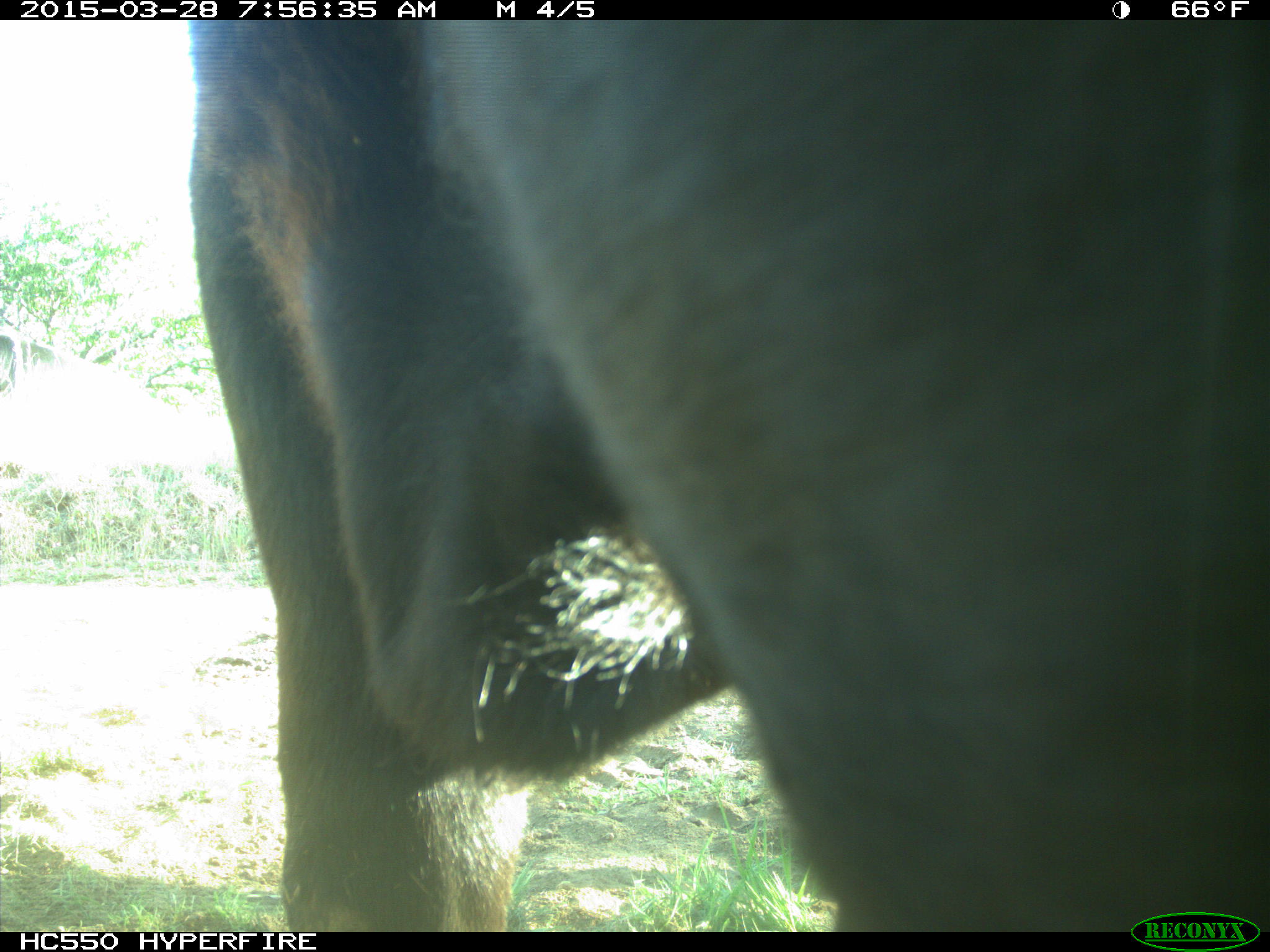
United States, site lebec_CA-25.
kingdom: Animalia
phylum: Chordata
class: Mammalia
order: Artiodactyla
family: Bovidae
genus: Bos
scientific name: Bos taurus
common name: domestic cow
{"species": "Bos taurus (domestic cow)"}